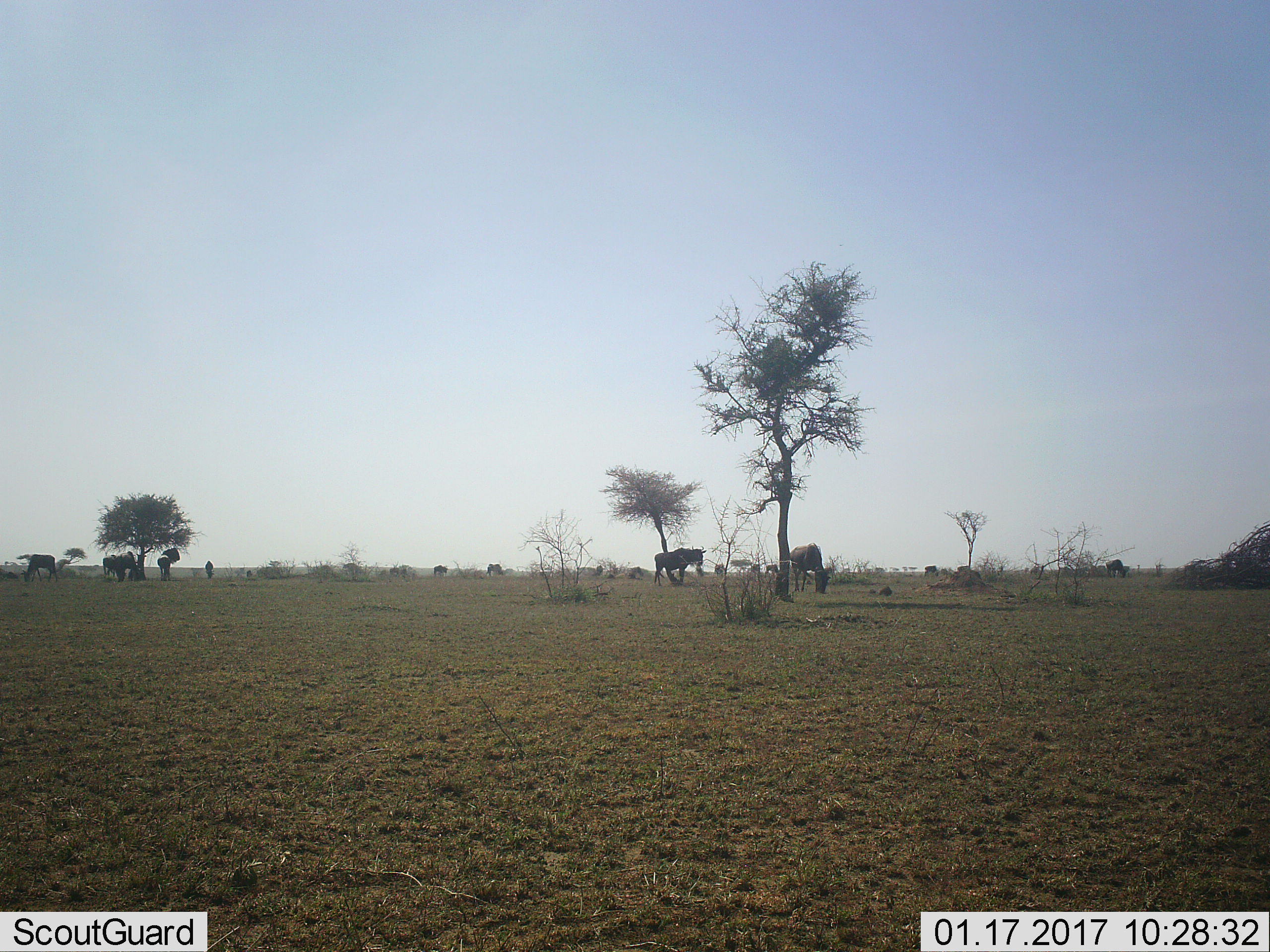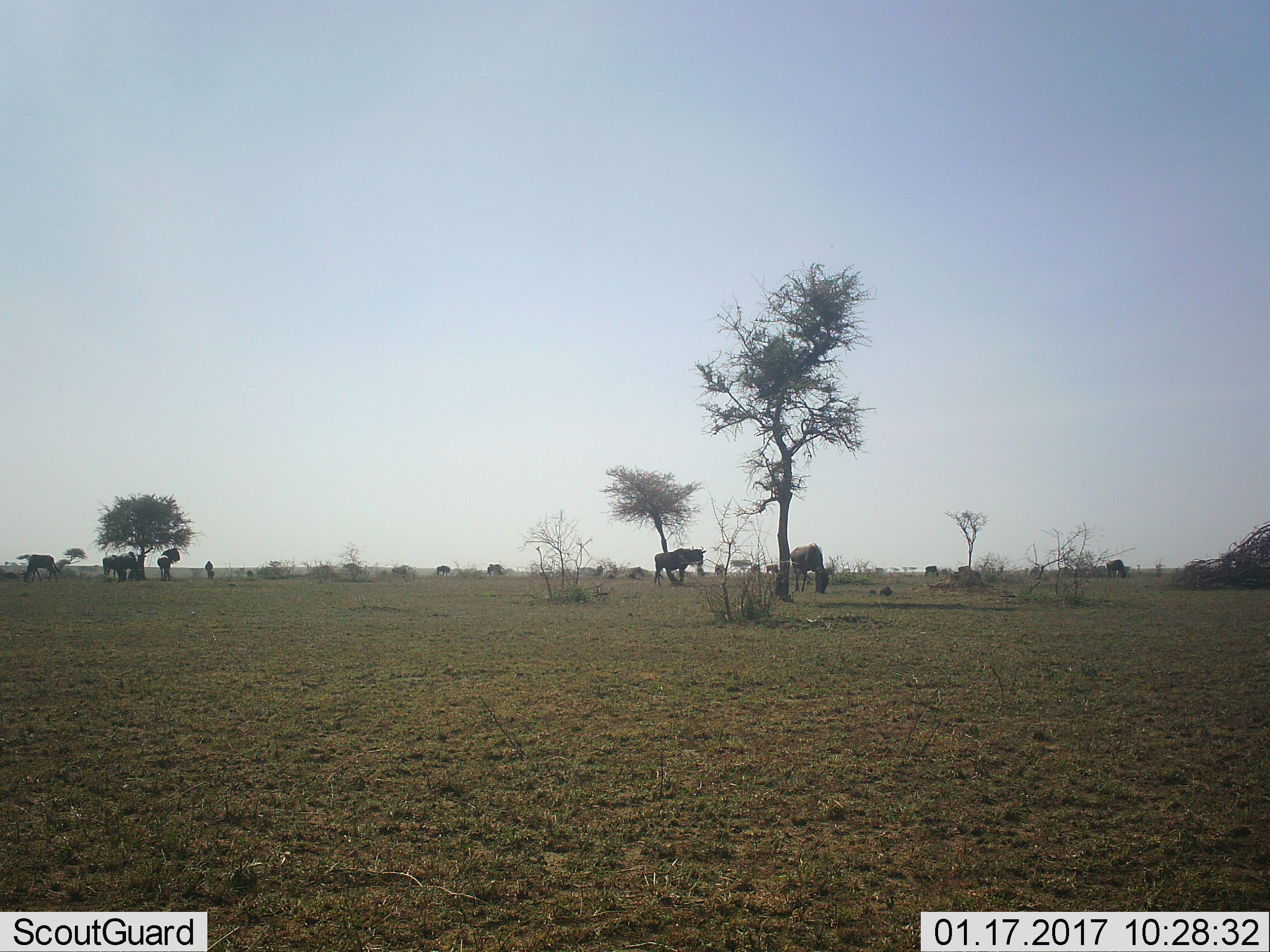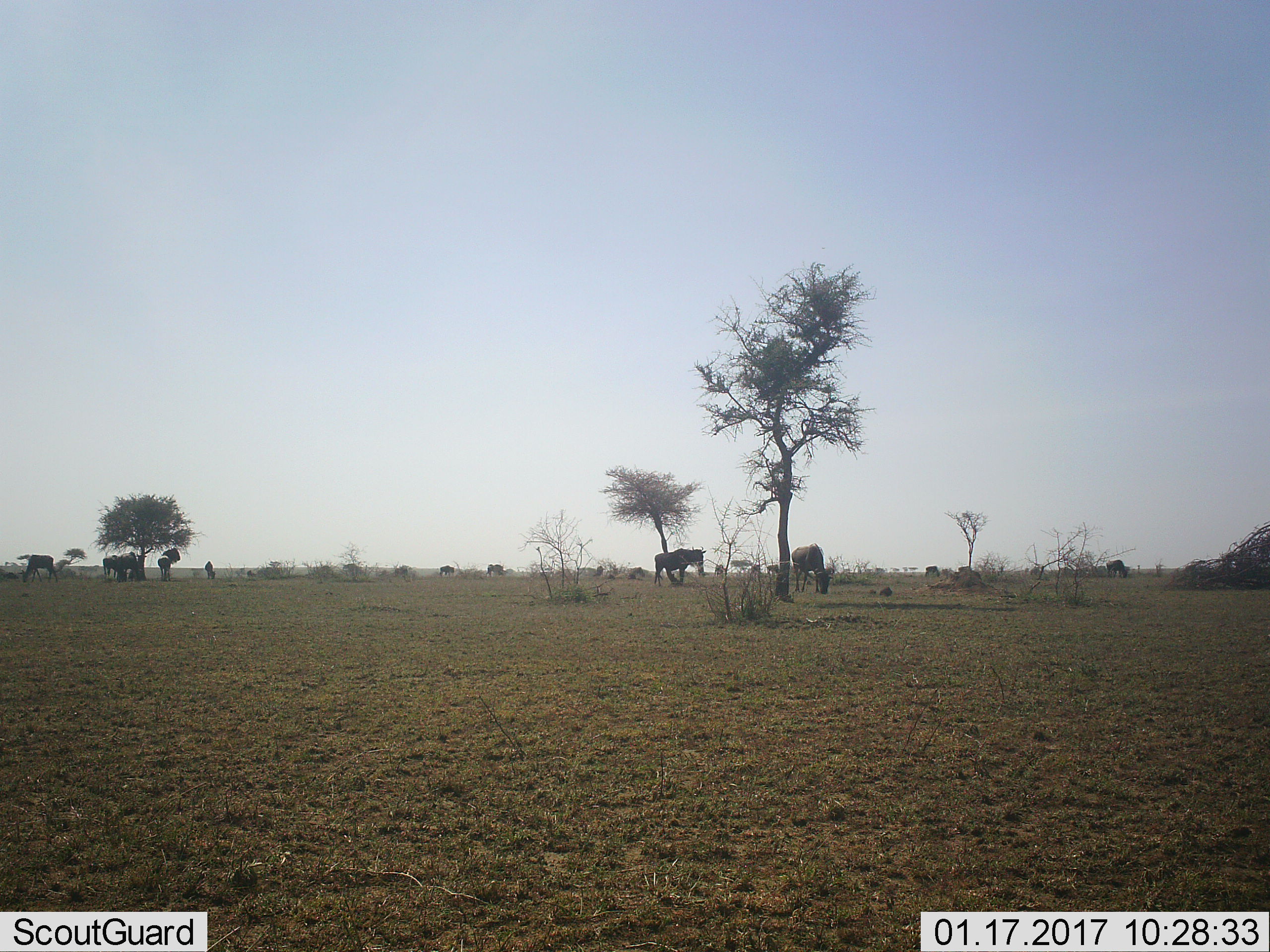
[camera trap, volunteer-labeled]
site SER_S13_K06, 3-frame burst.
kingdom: Animalia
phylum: Chordata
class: Mammalia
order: Artiodactyla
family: Bovidae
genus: Connochaetes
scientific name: Connochaetes taurinus taurinus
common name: blue wildebeest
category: wildebeestblue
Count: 11-50.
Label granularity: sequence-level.